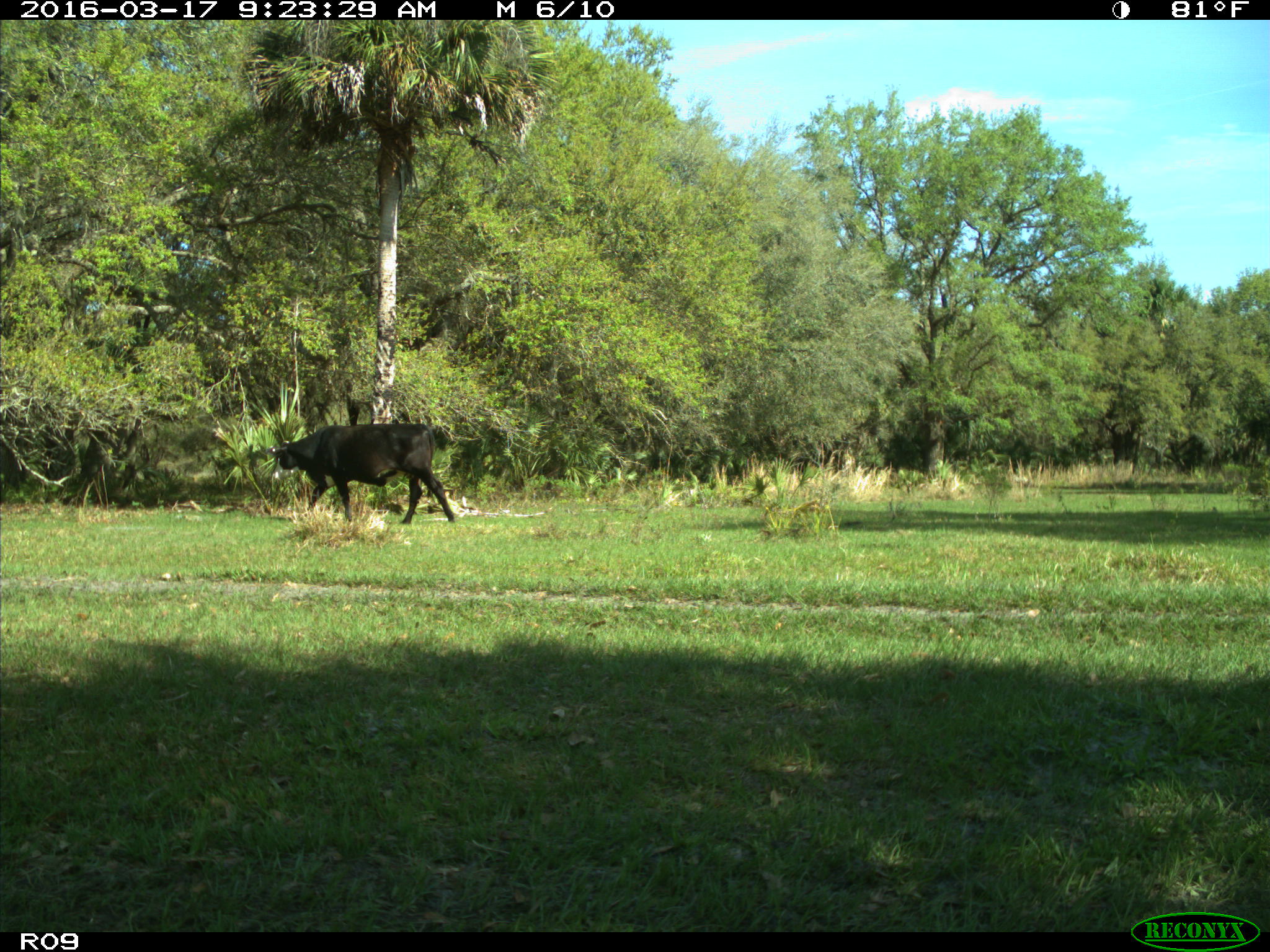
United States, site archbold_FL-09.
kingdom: Animalia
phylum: Chordata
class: Mammalia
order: Artiodactyla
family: Bovidae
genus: Bos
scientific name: Bos taurus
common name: domestic cow